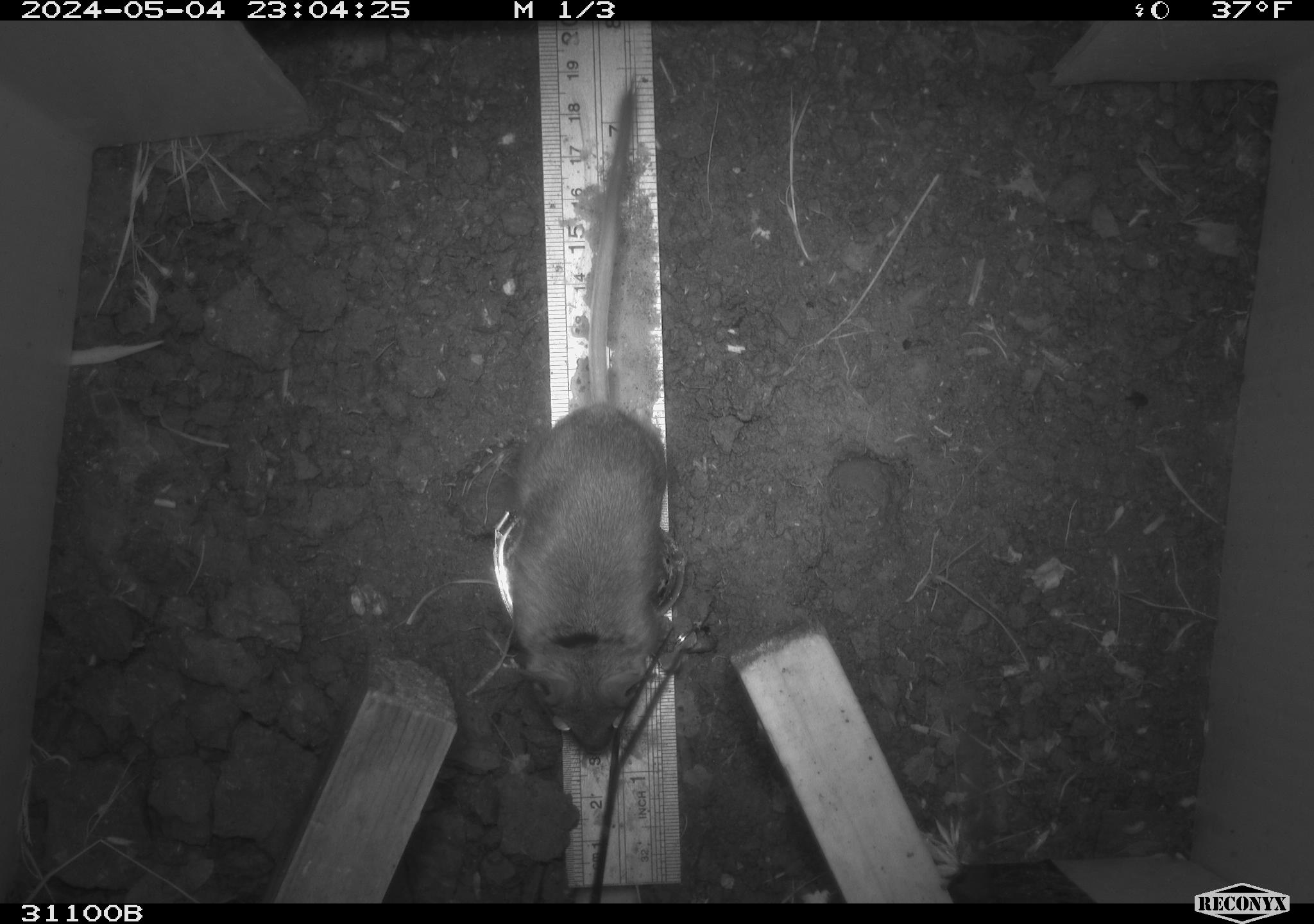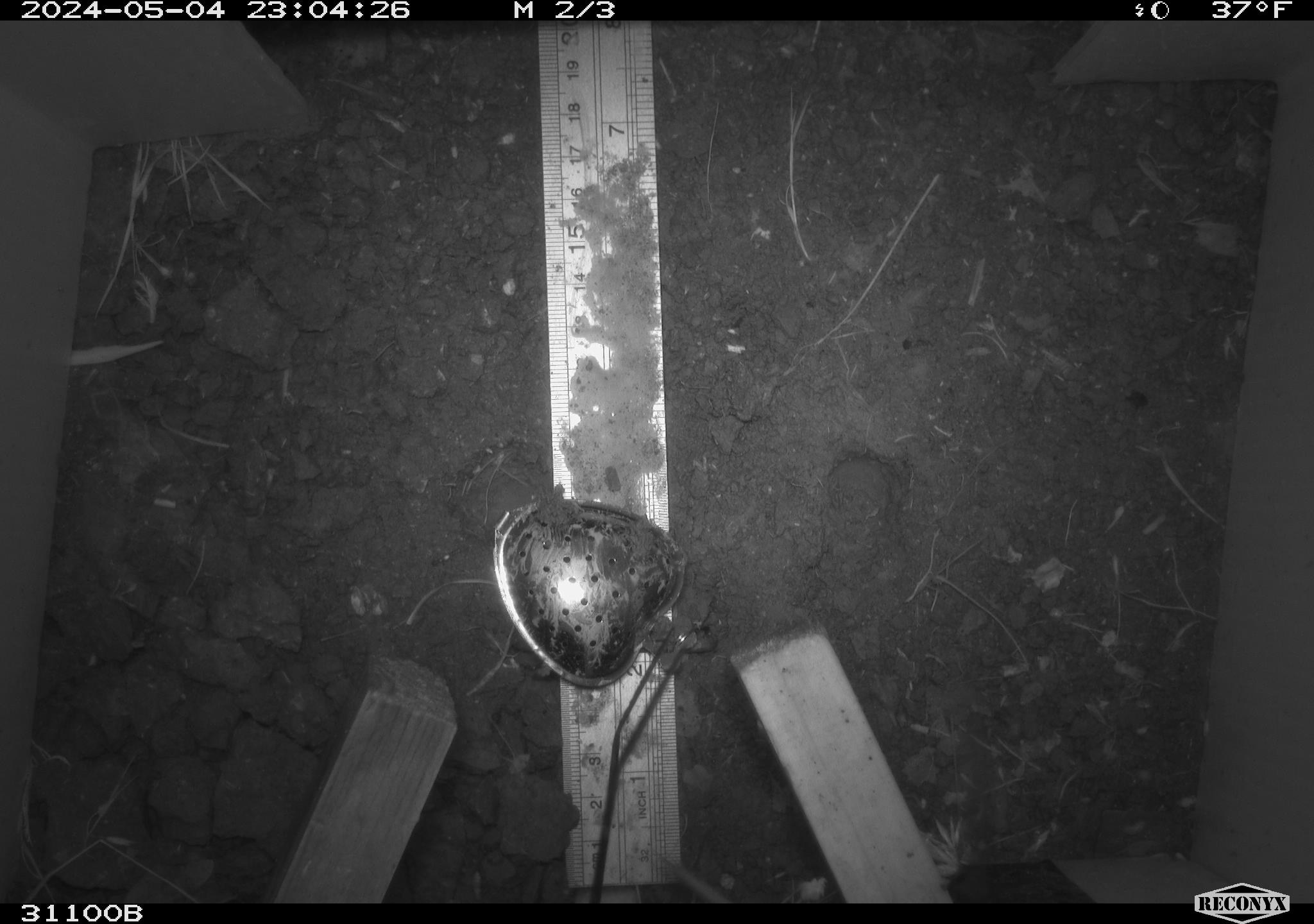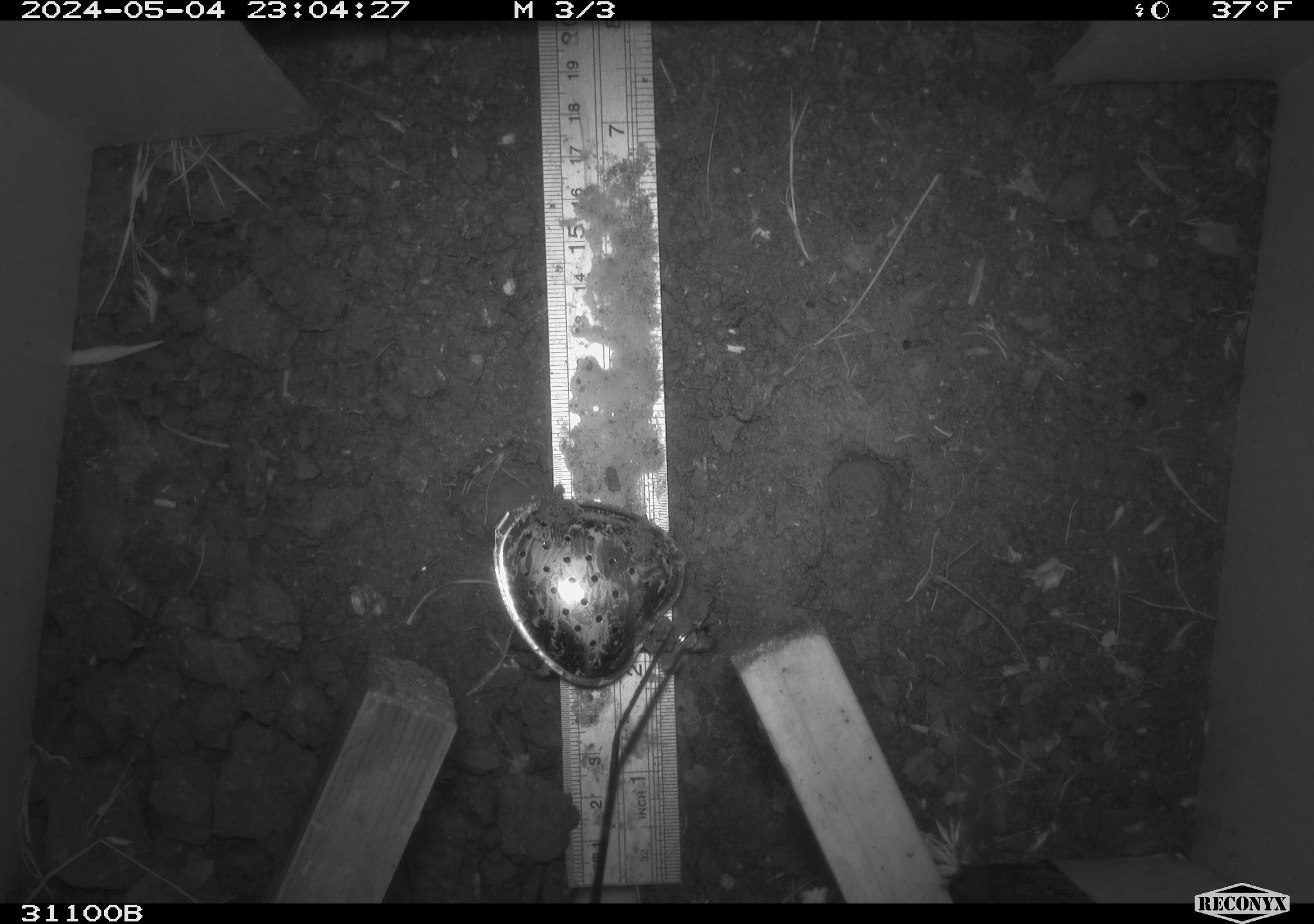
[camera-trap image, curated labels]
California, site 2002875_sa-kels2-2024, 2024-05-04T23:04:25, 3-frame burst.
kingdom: Animalia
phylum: Chordata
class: Mammalia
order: Rodentia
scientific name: Rodentia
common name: rodent